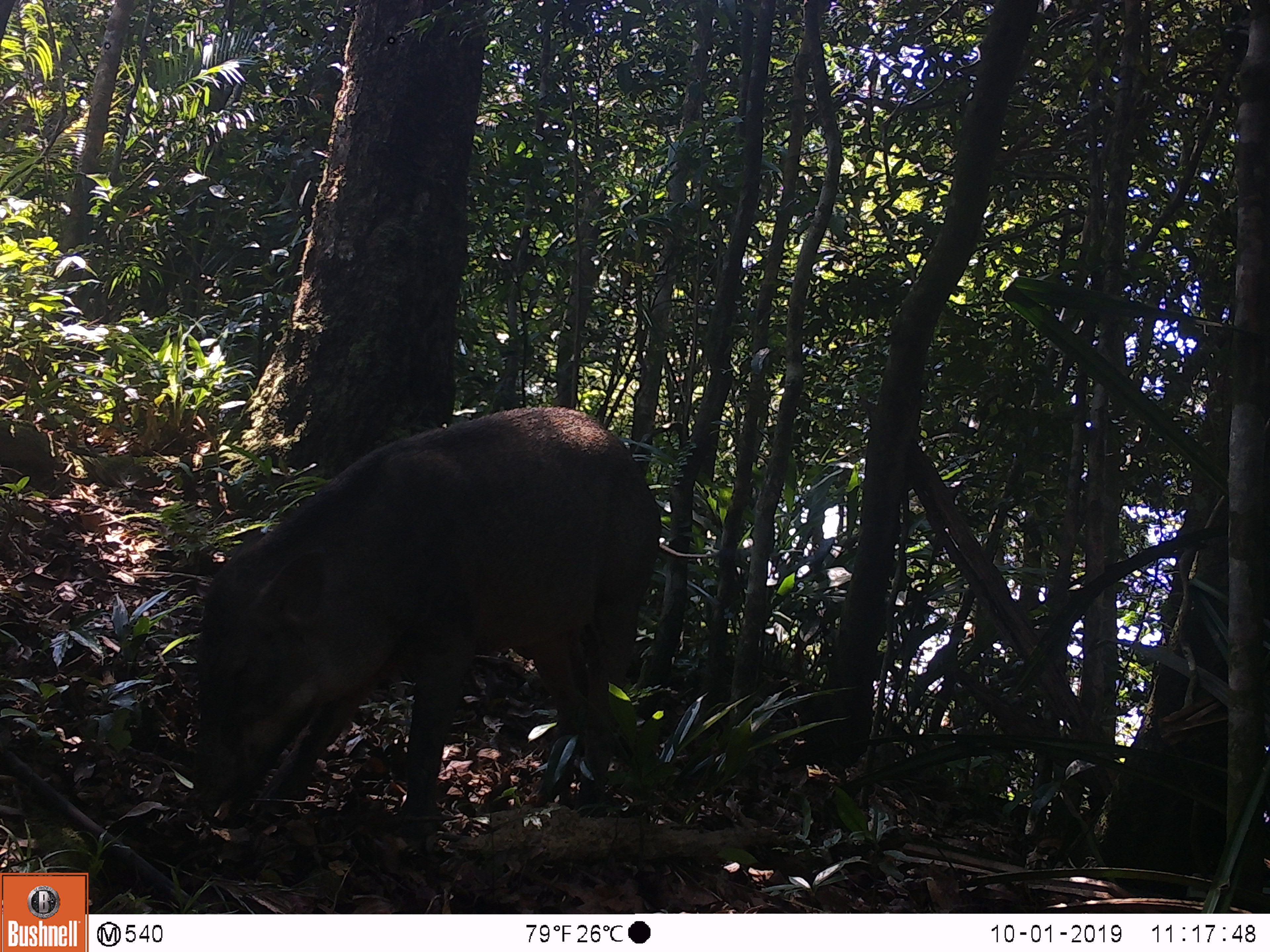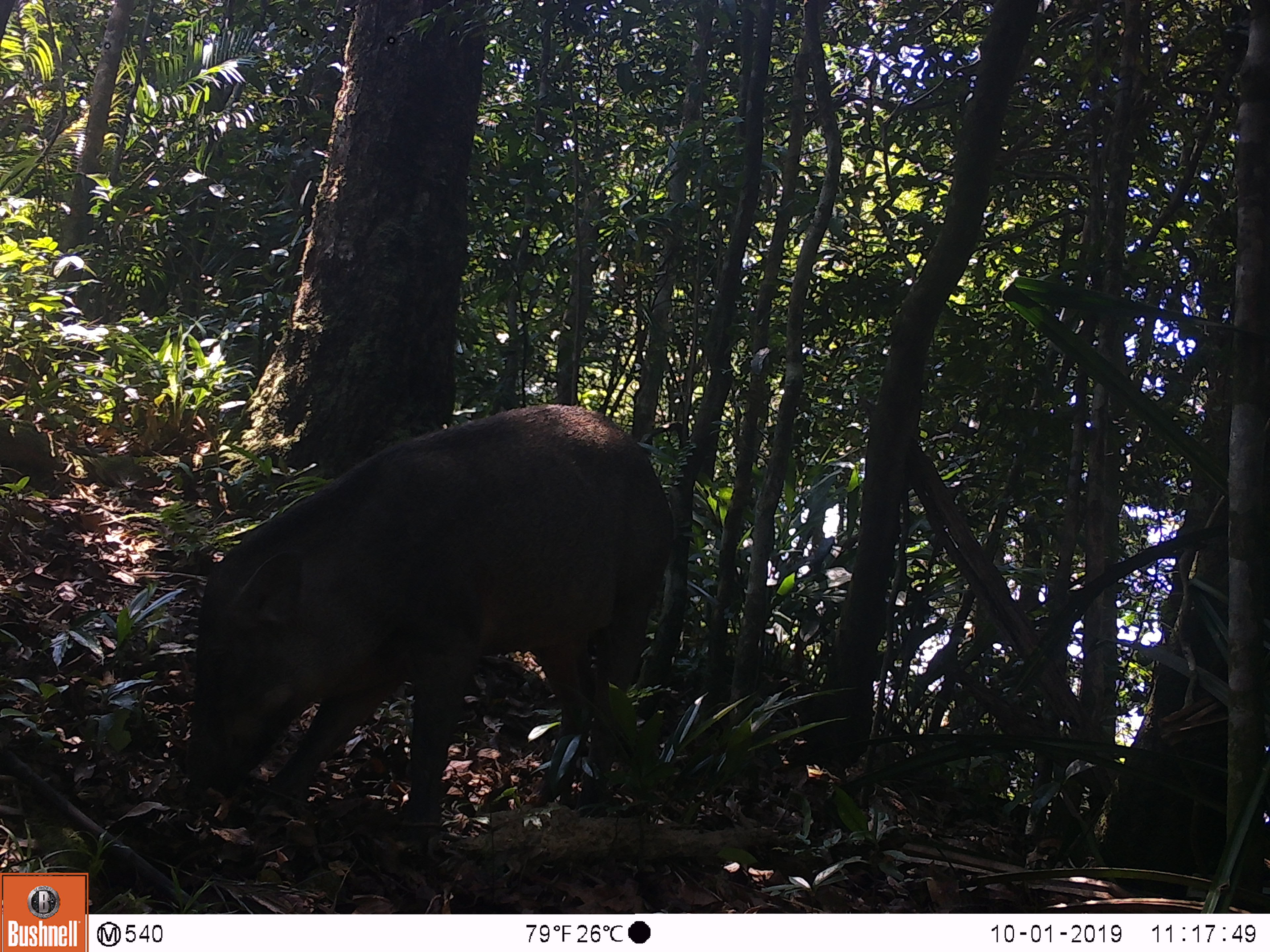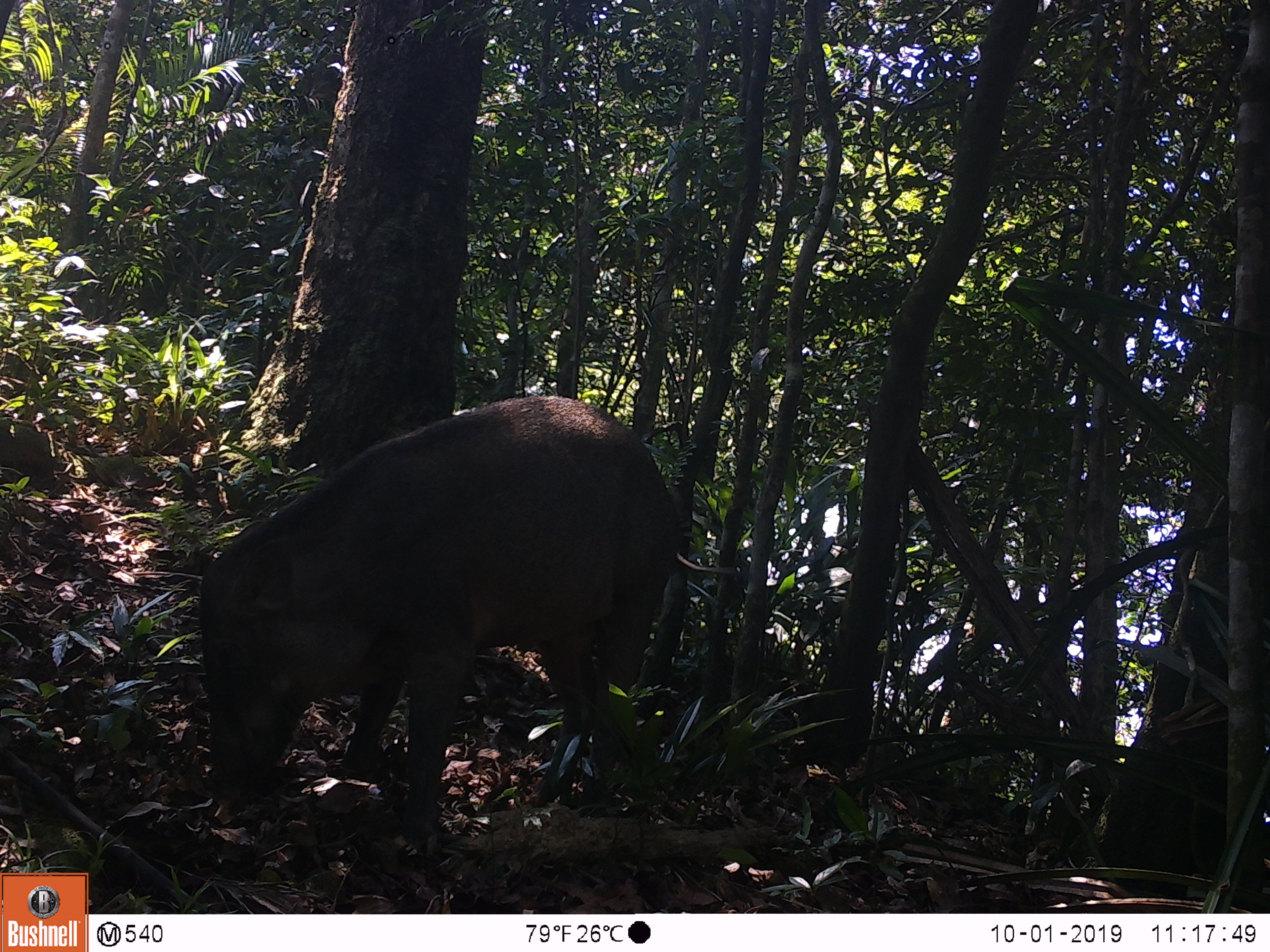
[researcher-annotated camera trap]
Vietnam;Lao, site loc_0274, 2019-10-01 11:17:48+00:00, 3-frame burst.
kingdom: Animalia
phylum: Chordata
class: Mammalia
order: Artiodactyla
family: Suidae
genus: Sus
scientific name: Sus scrofa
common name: eurasian wild pig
Eurasian wild pig (Sus scrofa). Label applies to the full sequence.